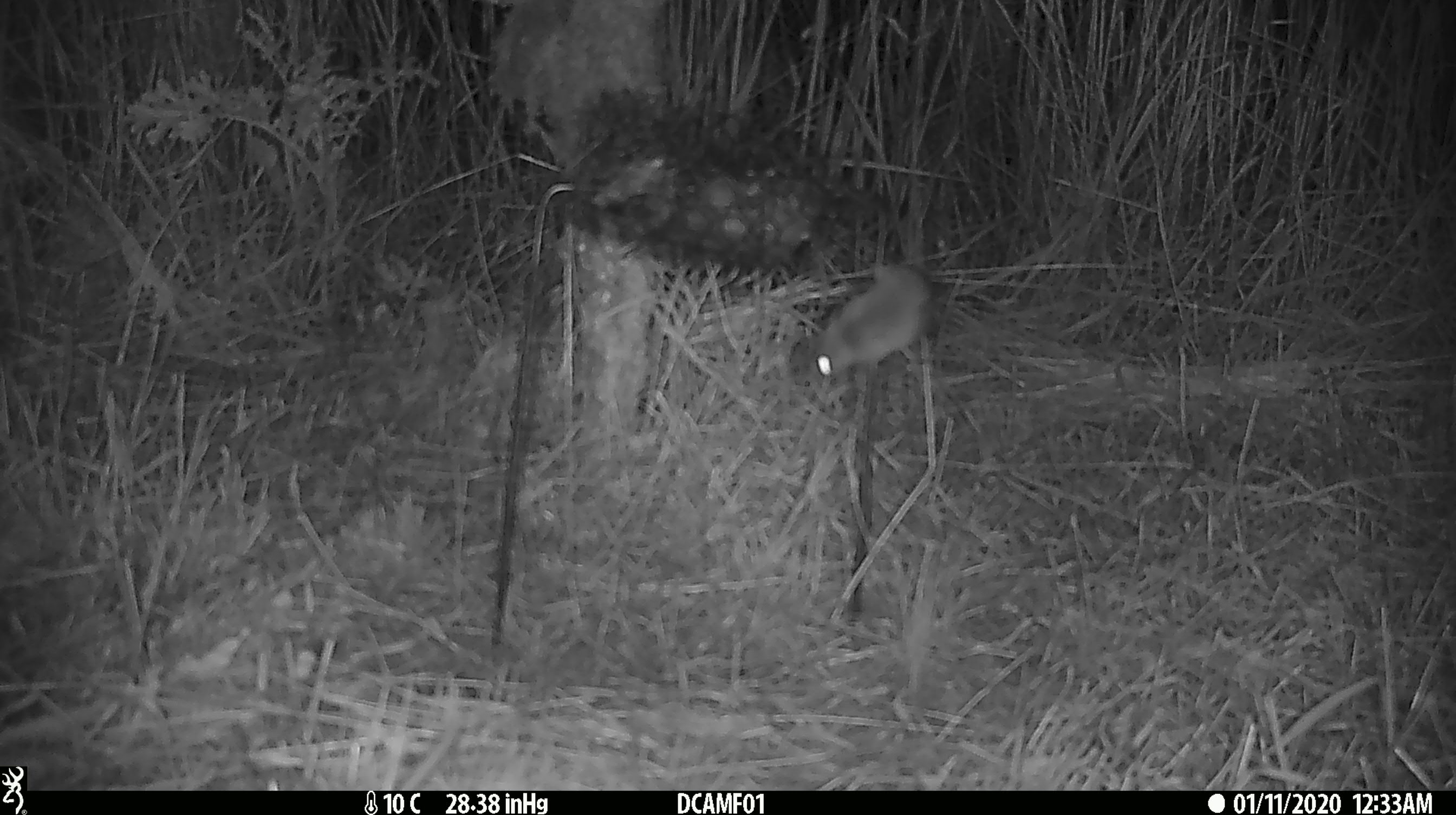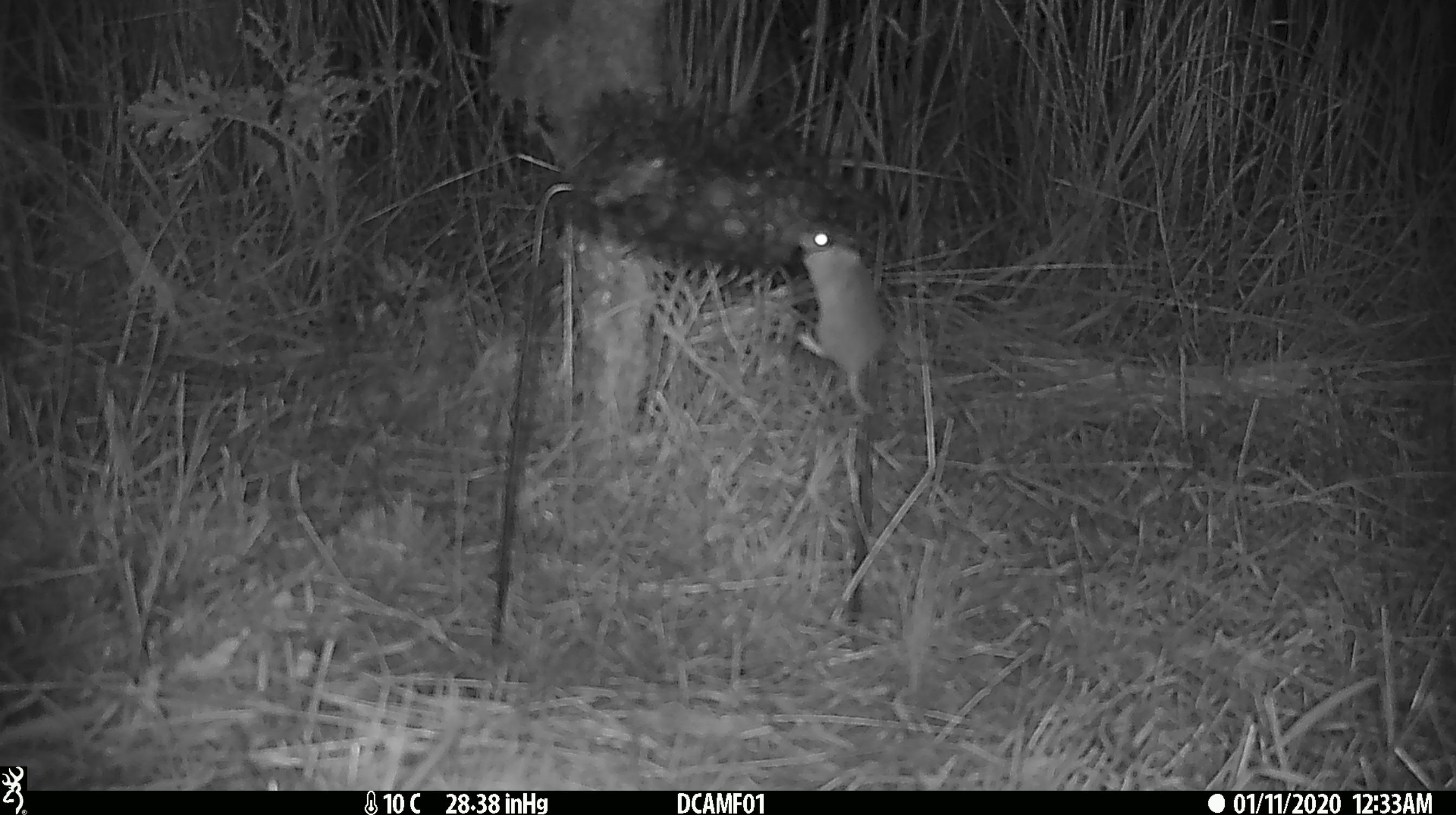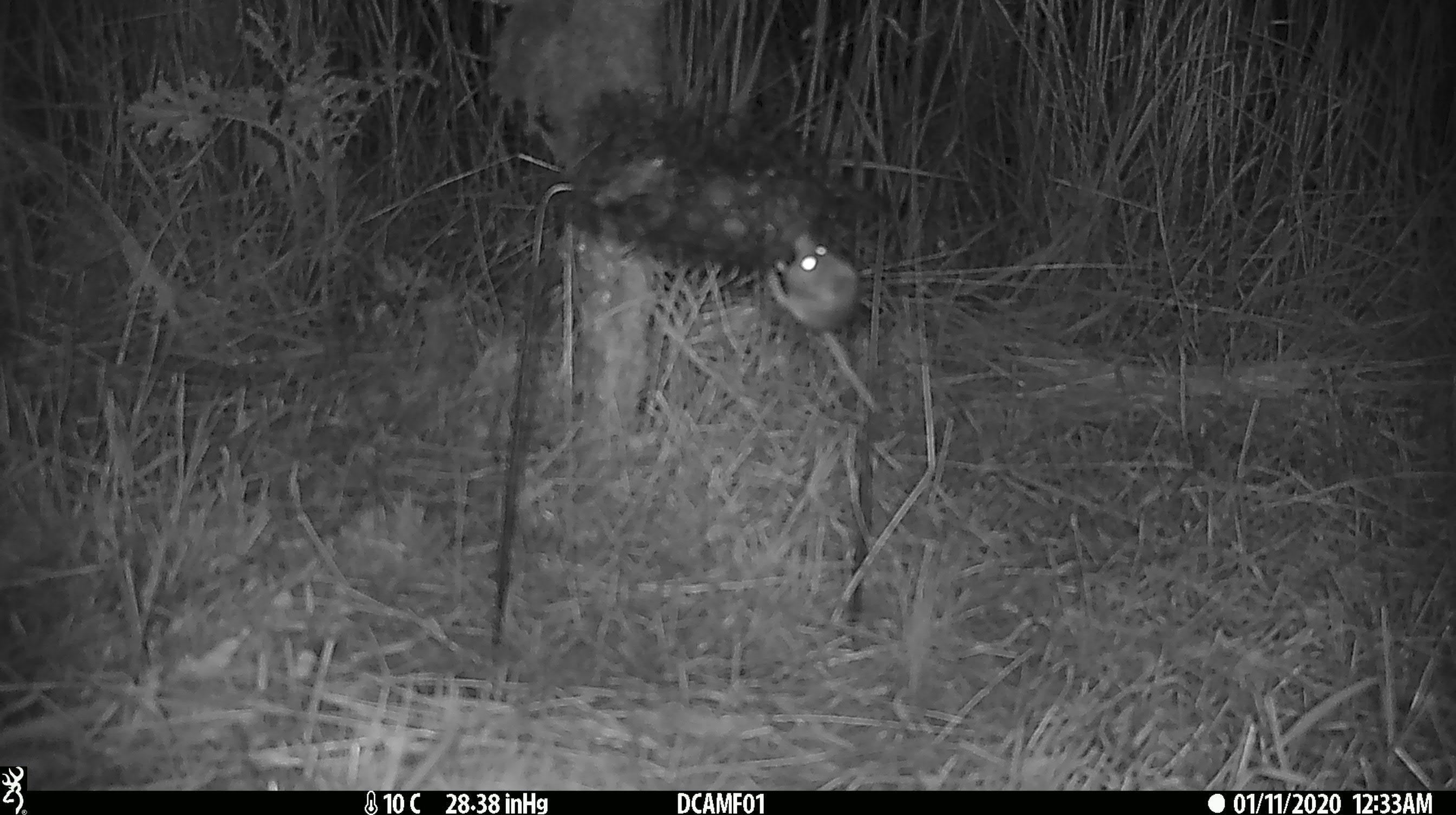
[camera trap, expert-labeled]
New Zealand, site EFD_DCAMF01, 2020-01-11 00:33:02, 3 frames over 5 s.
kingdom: Animalia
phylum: Chordata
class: Mammalia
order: Rodentia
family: Muridae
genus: Mus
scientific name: Mus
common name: mouse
Mouse (Mus).